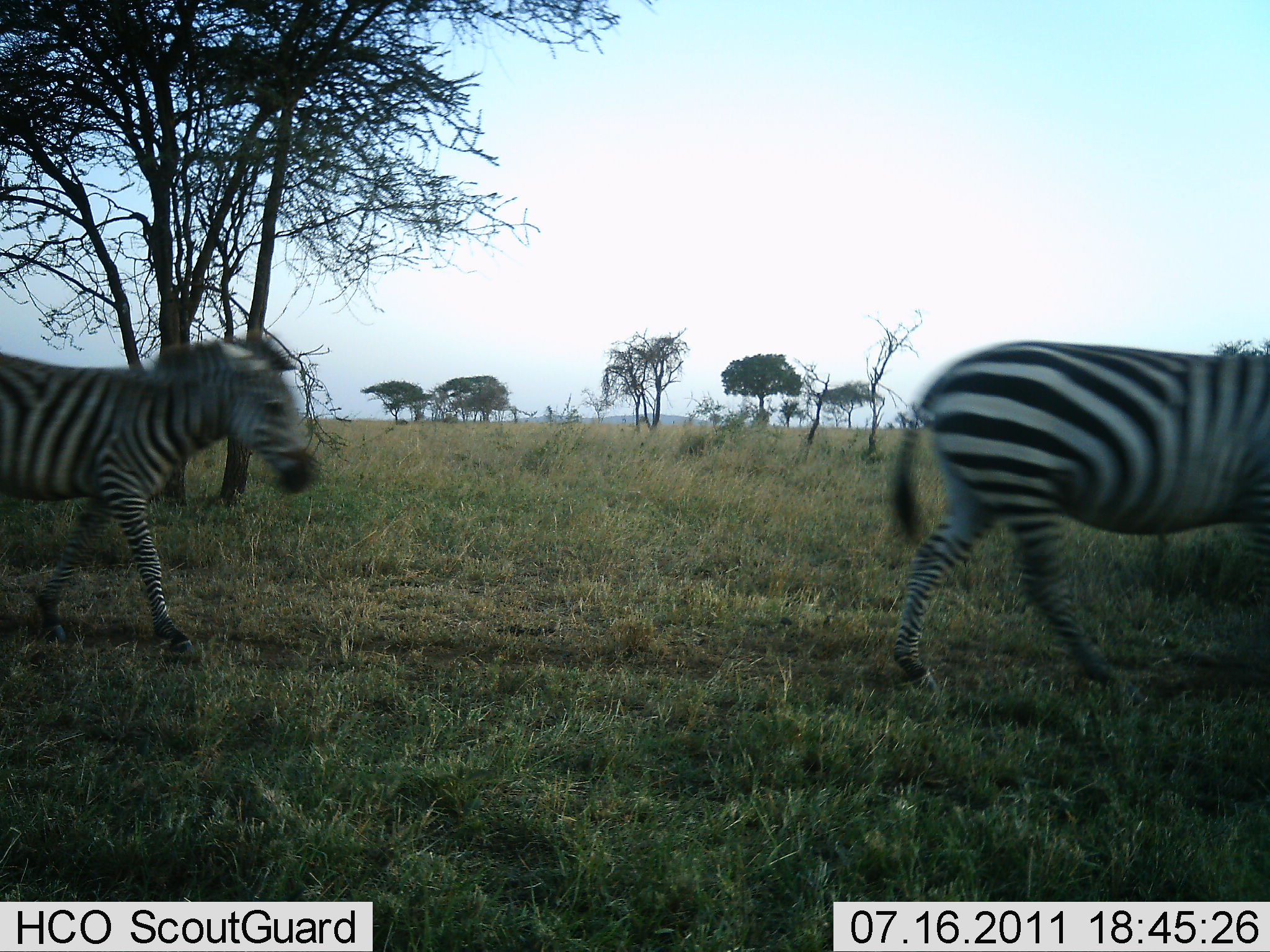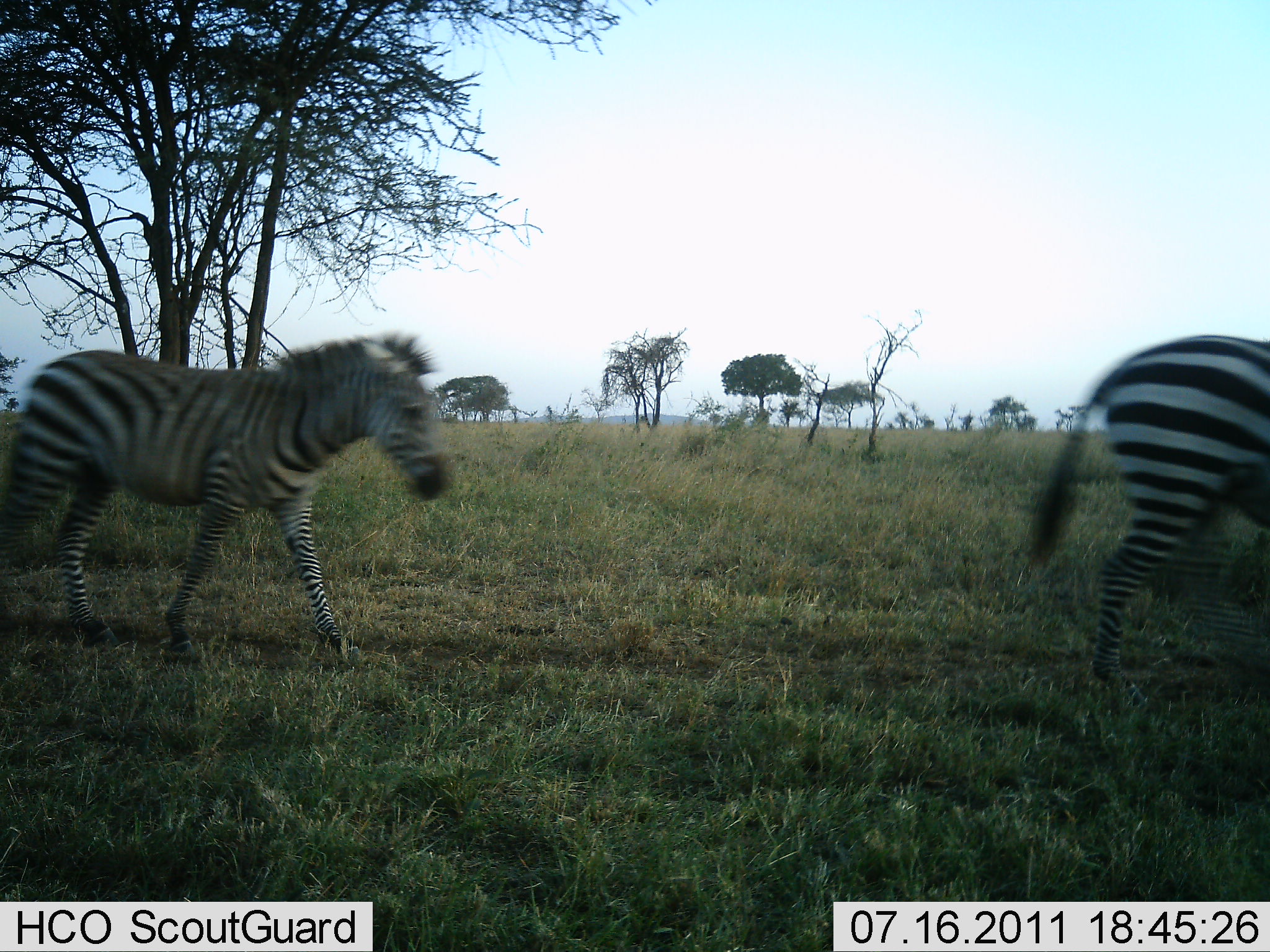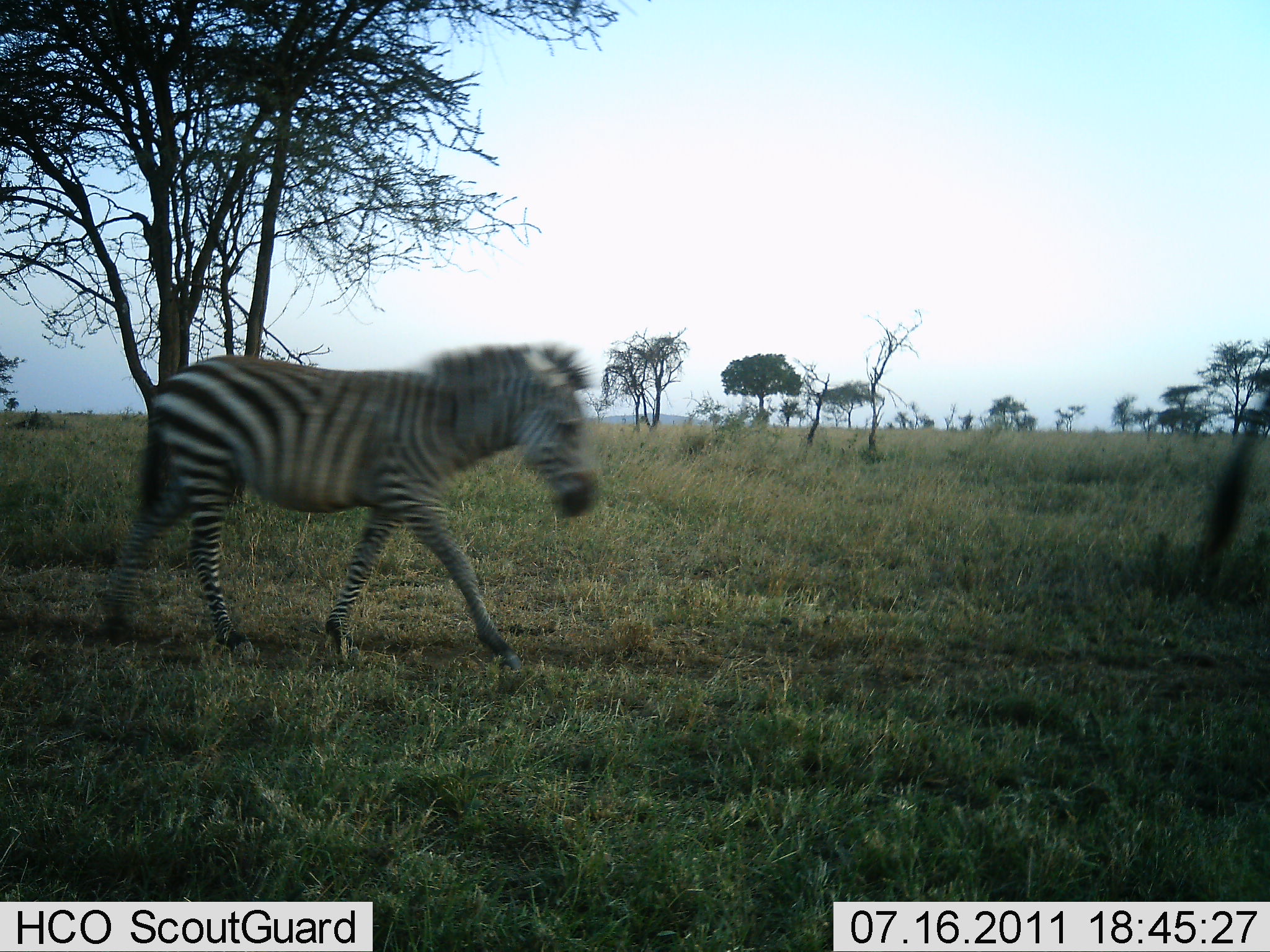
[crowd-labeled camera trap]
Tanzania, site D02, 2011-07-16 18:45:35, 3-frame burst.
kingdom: Animalia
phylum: Chordata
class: Mammalia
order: Perissodactyla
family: Equidae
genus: Equus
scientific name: Equus quagga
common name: plains zebra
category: zebra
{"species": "zebra (plains zebra) (Equus quagga)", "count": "2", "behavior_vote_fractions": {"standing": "10%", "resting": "0%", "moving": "100%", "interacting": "0%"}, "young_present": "0%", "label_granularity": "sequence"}